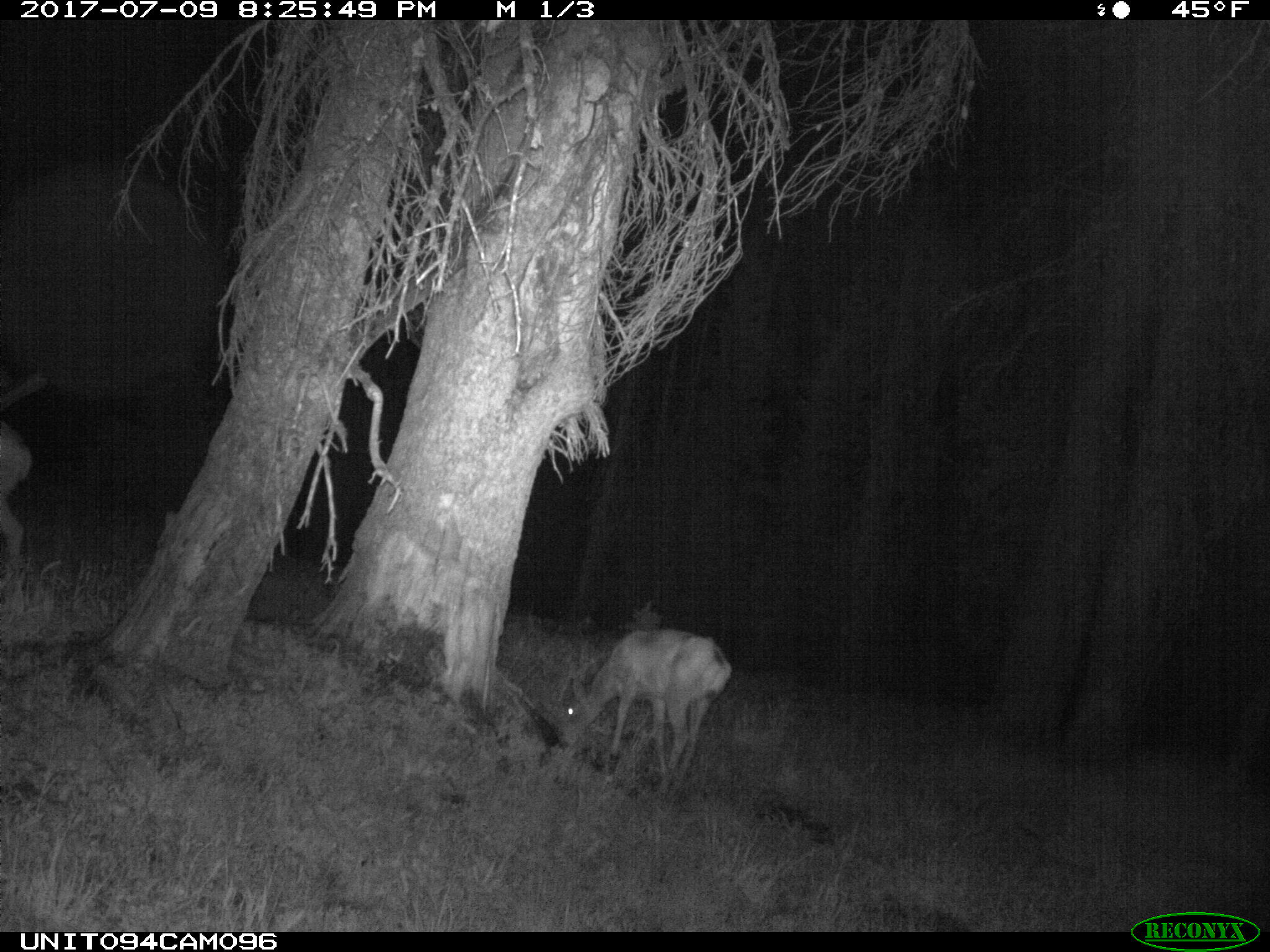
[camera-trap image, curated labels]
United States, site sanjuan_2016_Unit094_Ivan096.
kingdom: Animalia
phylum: Chordata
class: Mammalia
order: Artiodactyla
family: Cervidae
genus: Odocoileus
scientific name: Odocoileus hemionus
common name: mule deer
Odocoileus hemionus (mule deer).